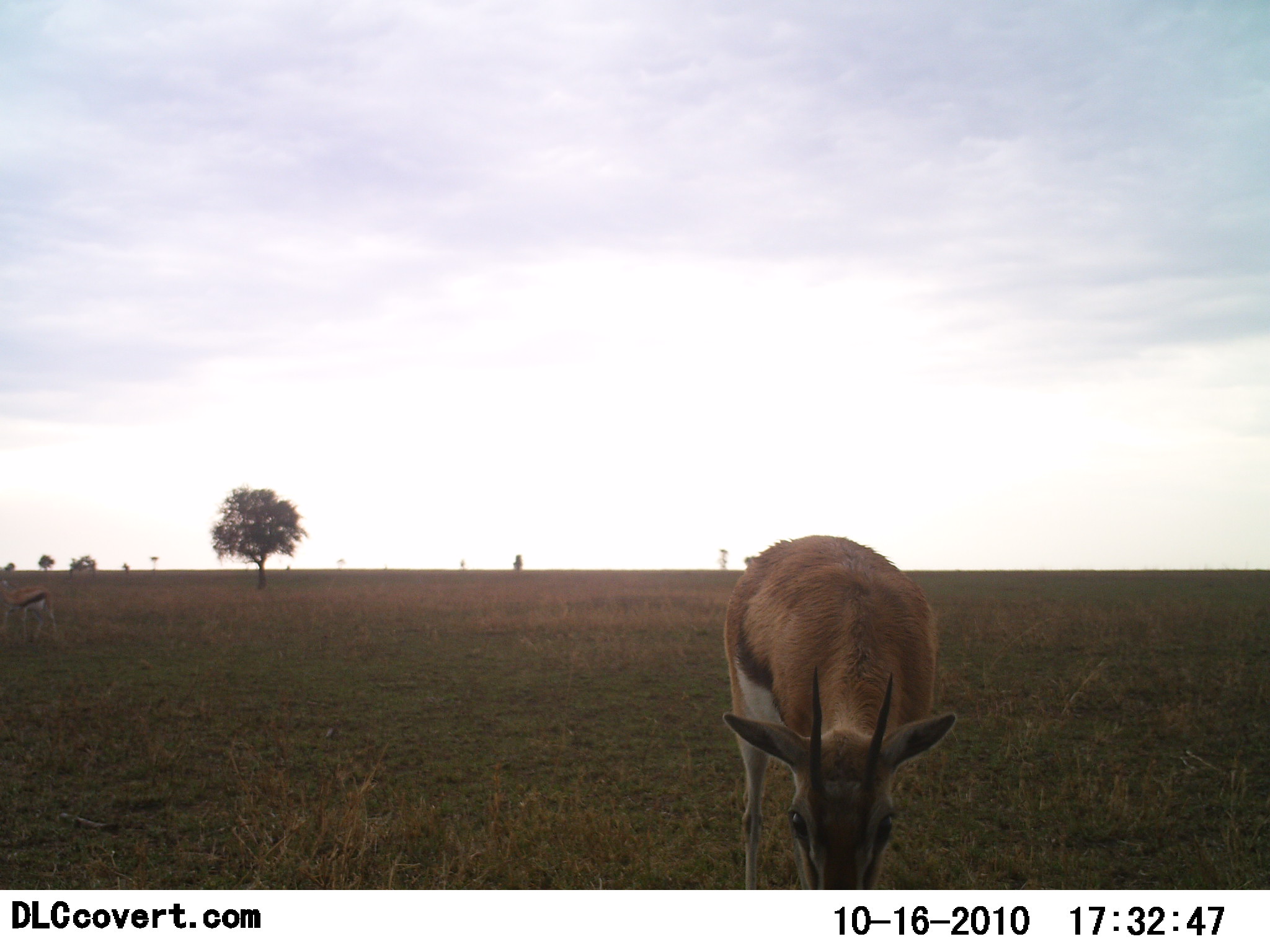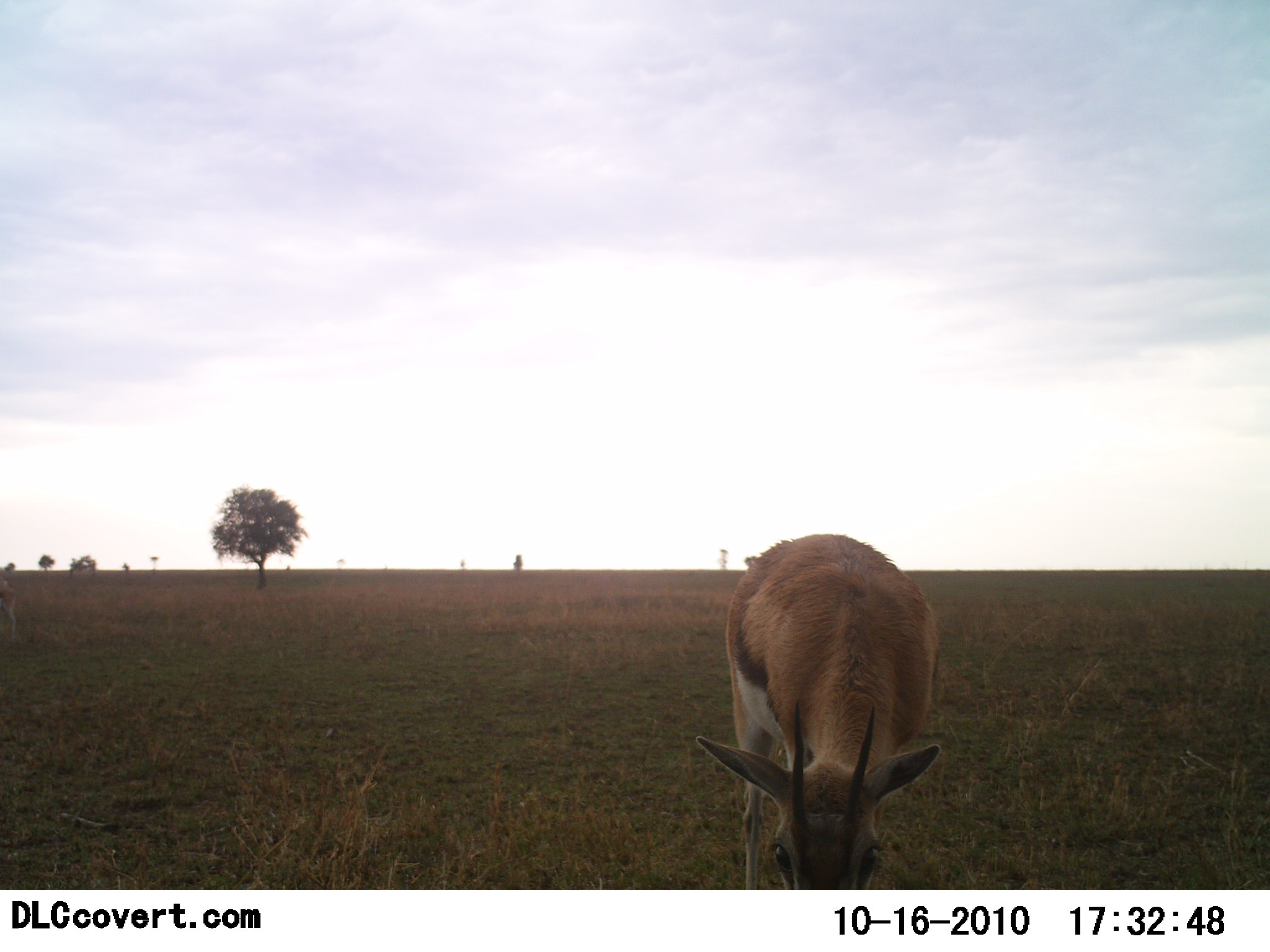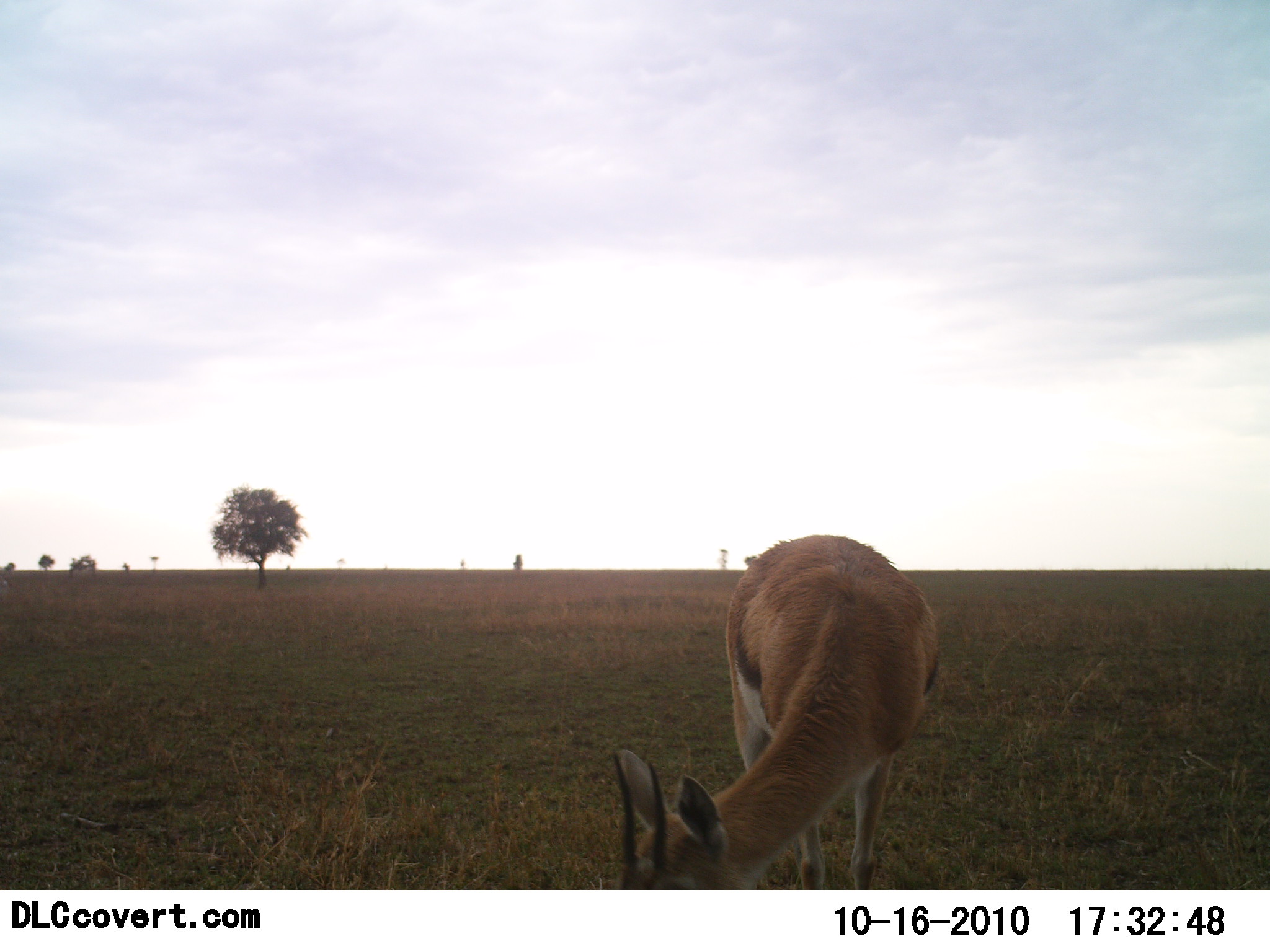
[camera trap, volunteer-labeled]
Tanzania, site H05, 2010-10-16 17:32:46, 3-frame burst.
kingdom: Animalia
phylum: Chordata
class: Mammalia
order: Artiodactyla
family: Bovidae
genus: Eudorcas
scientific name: Eudorcas thomsonii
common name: thomson's gazelle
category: gazellethomsons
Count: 1.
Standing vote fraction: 36%.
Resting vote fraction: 0%.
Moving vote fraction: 9%.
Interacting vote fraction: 0%.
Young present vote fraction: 0%.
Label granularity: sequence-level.